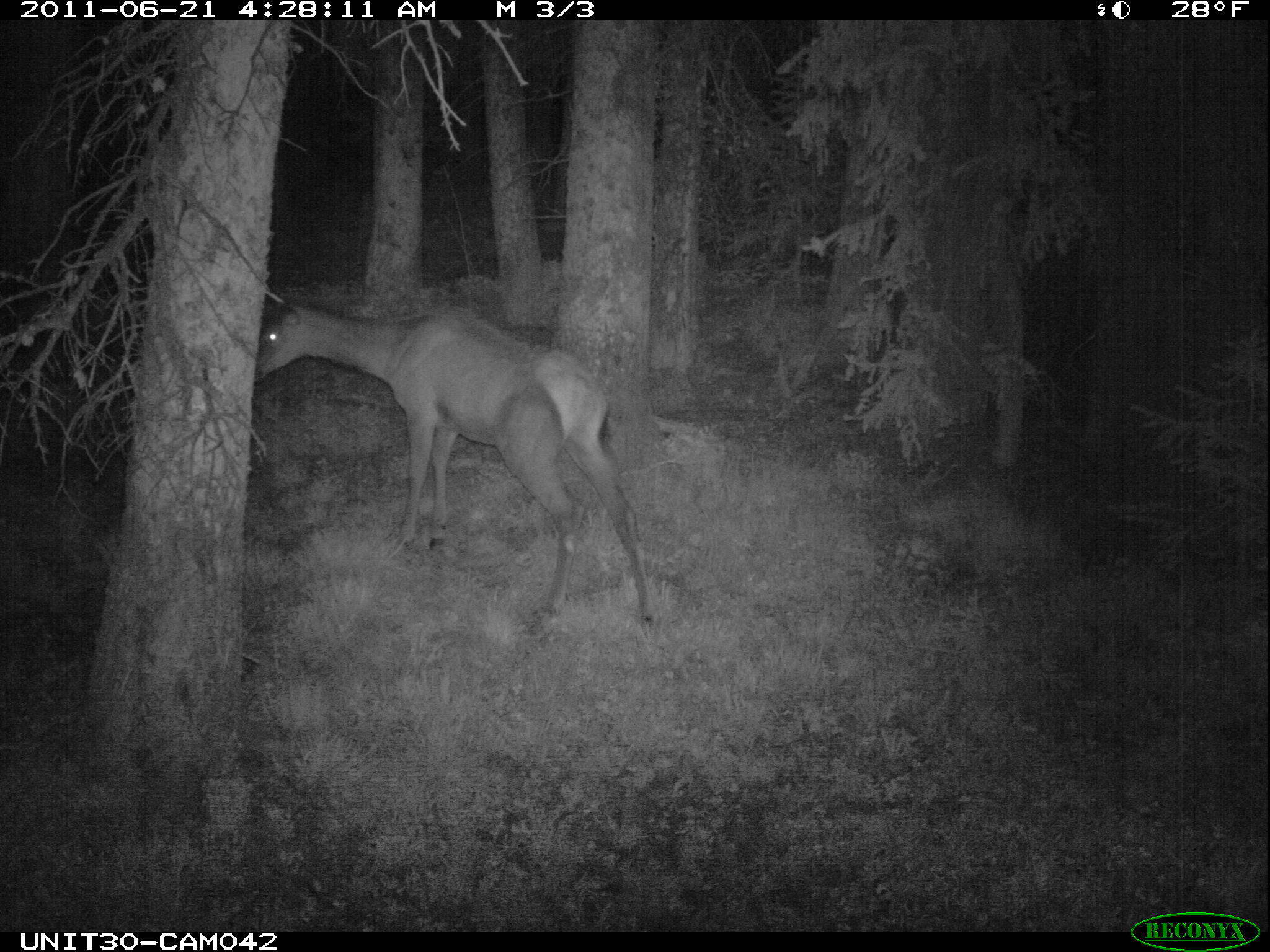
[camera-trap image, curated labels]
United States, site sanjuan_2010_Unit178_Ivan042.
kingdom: Animalia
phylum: Chordata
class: Mammalia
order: Artiodactyla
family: Cervidae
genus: Cervus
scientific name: Cervus elaphus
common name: red deer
Cervus elaphus (red deer).